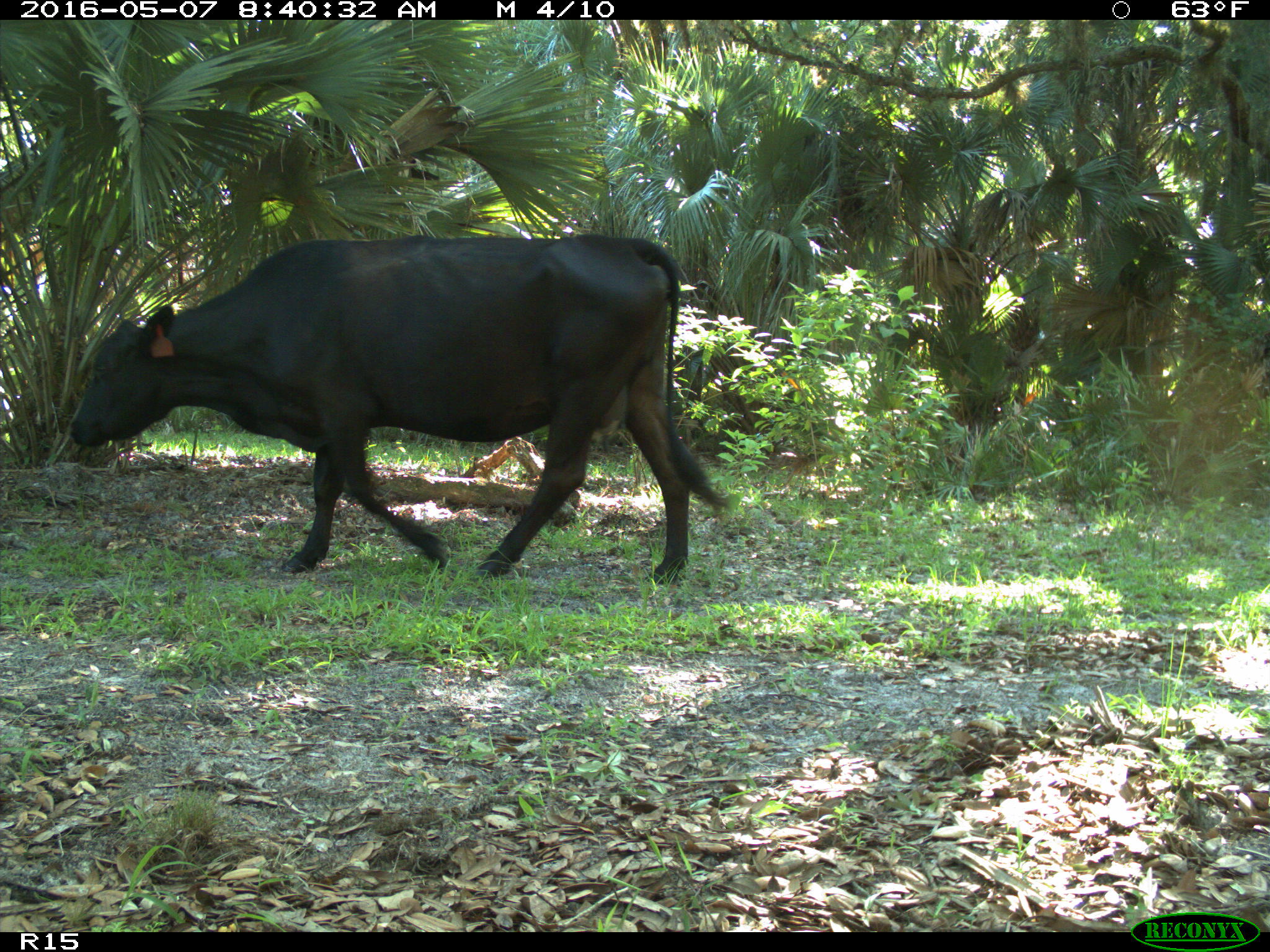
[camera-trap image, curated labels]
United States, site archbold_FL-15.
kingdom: Animalia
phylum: Chordata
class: Mammalia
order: Artiodactyla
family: Bovidae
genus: Bos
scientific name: Bos taurus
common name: domestic cow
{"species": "Bos taurus (domestic cow)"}